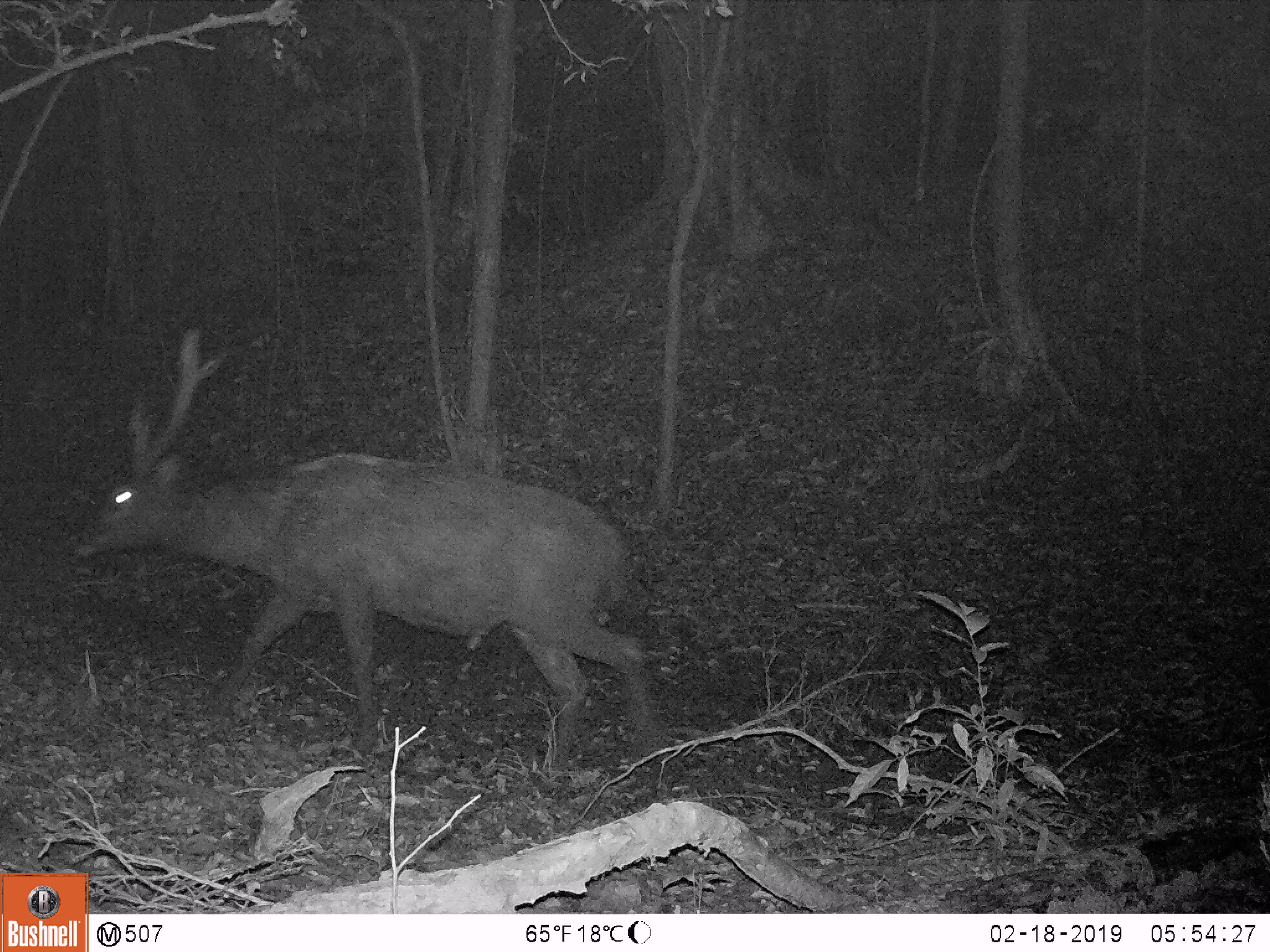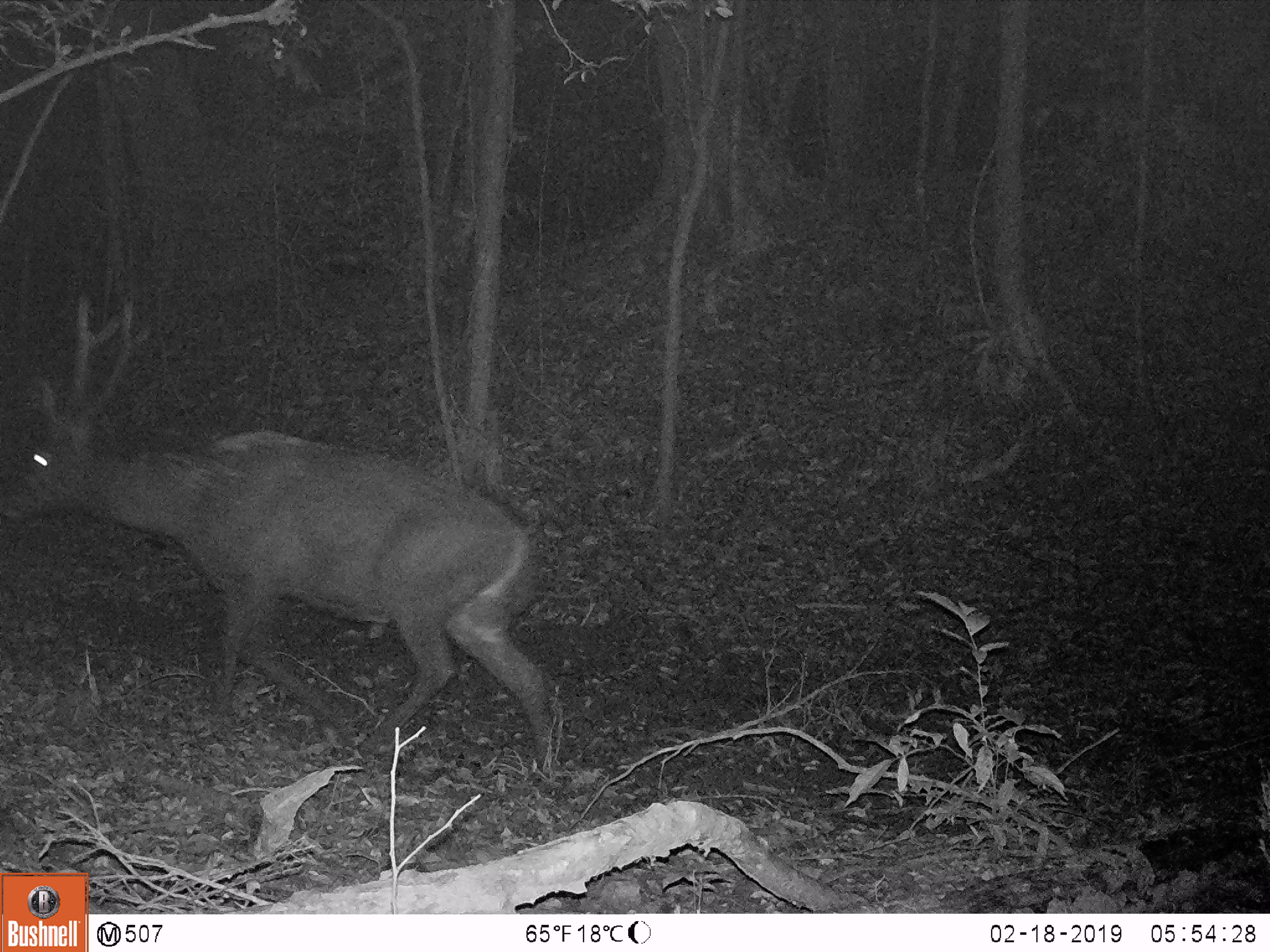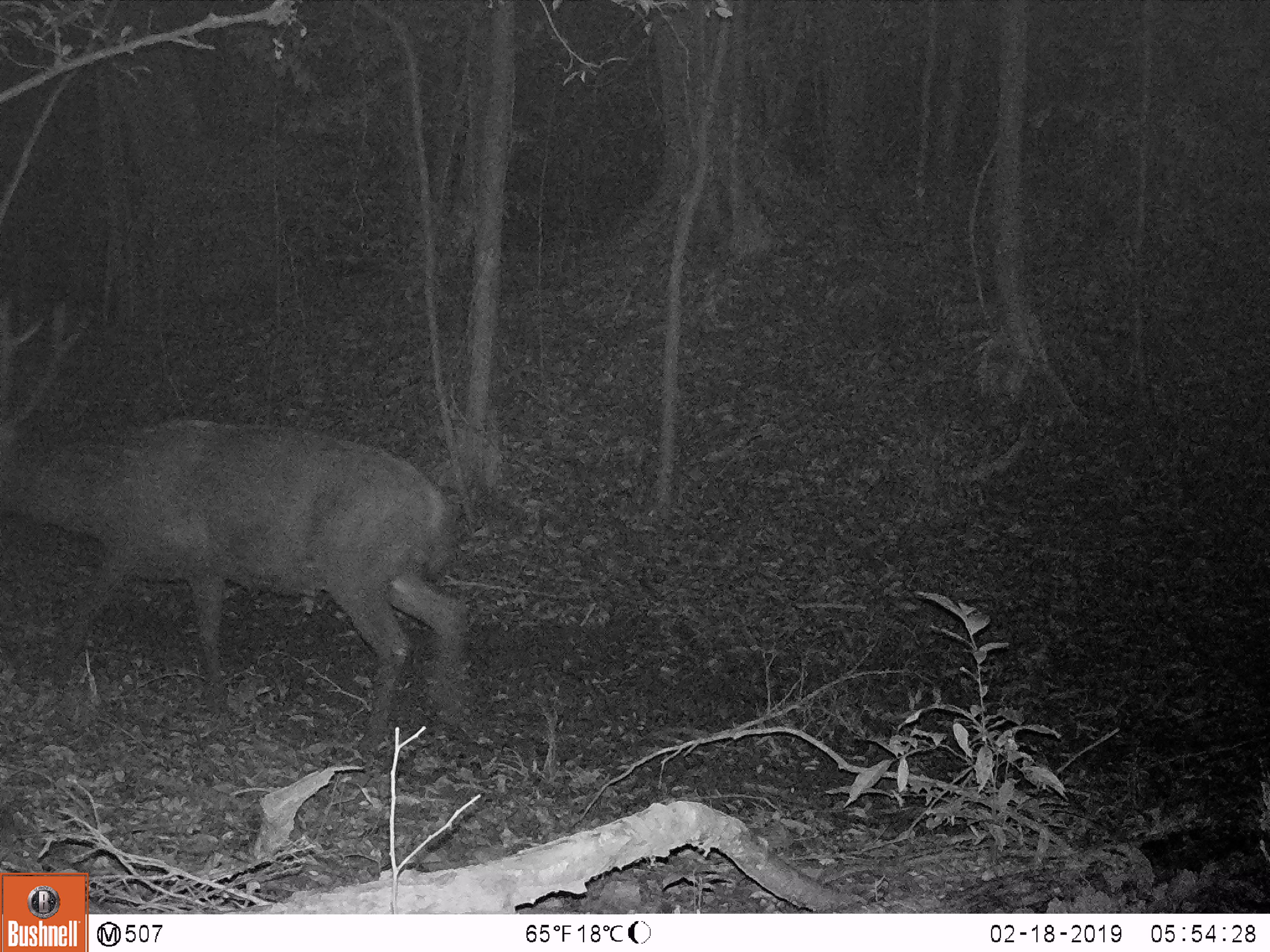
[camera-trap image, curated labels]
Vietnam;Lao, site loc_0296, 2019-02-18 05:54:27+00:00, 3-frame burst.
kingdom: Animalia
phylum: Chordata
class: Mammalia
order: Artiodactyla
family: Cervidae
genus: Rusa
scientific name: Rusa unicolor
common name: sambar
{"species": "sambar (Rusa unicolor)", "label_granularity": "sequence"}